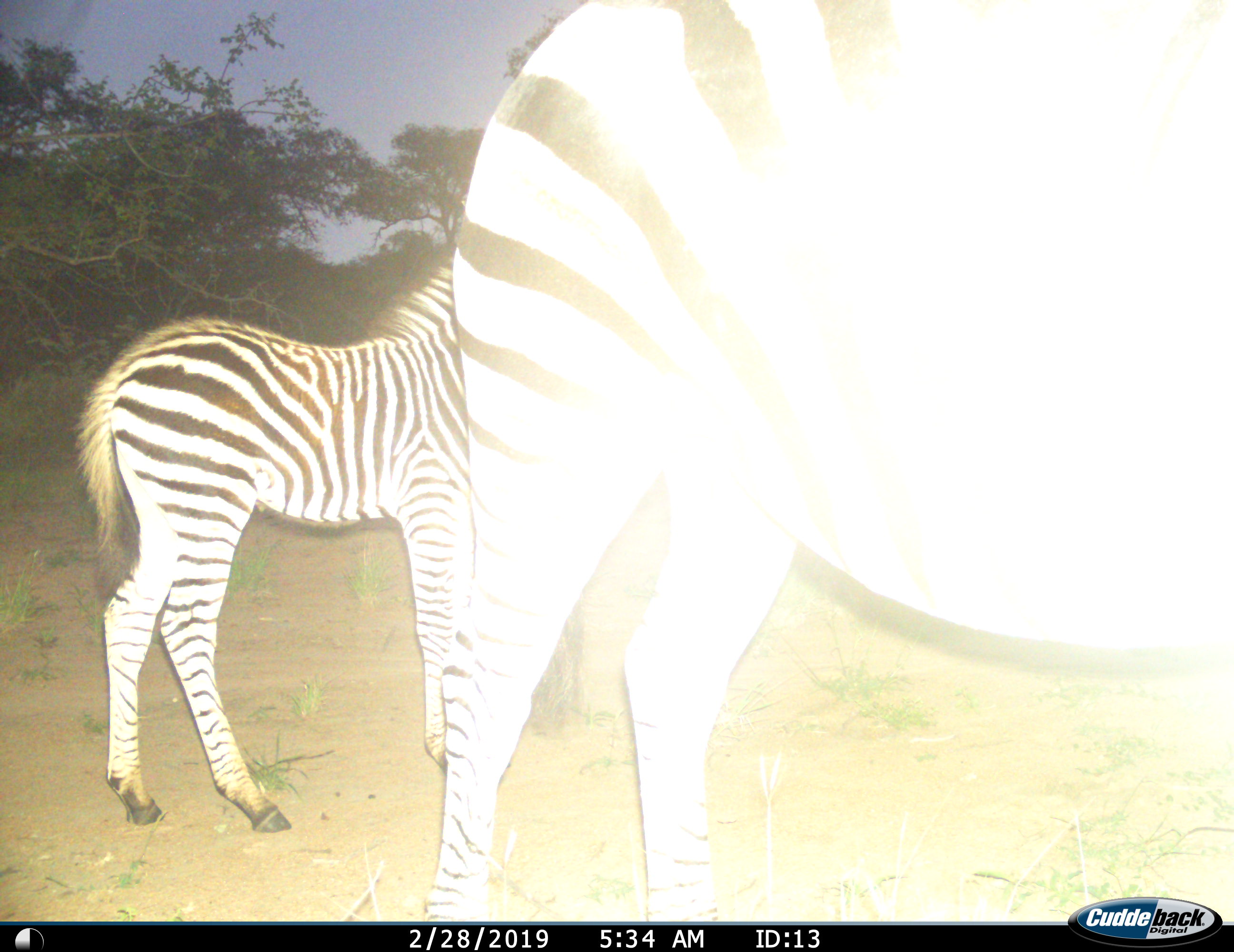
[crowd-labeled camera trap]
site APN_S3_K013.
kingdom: Animalia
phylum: Chordata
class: Mammalia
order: Perissodactyla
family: Equidae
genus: Equus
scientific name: Equus quagga burchellii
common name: burchell's zebra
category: zebraburchells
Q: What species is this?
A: Zebraburchells (burchell's zebra) (Equus quagga burchellii).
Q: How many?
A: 2.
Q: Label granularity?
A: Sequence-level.